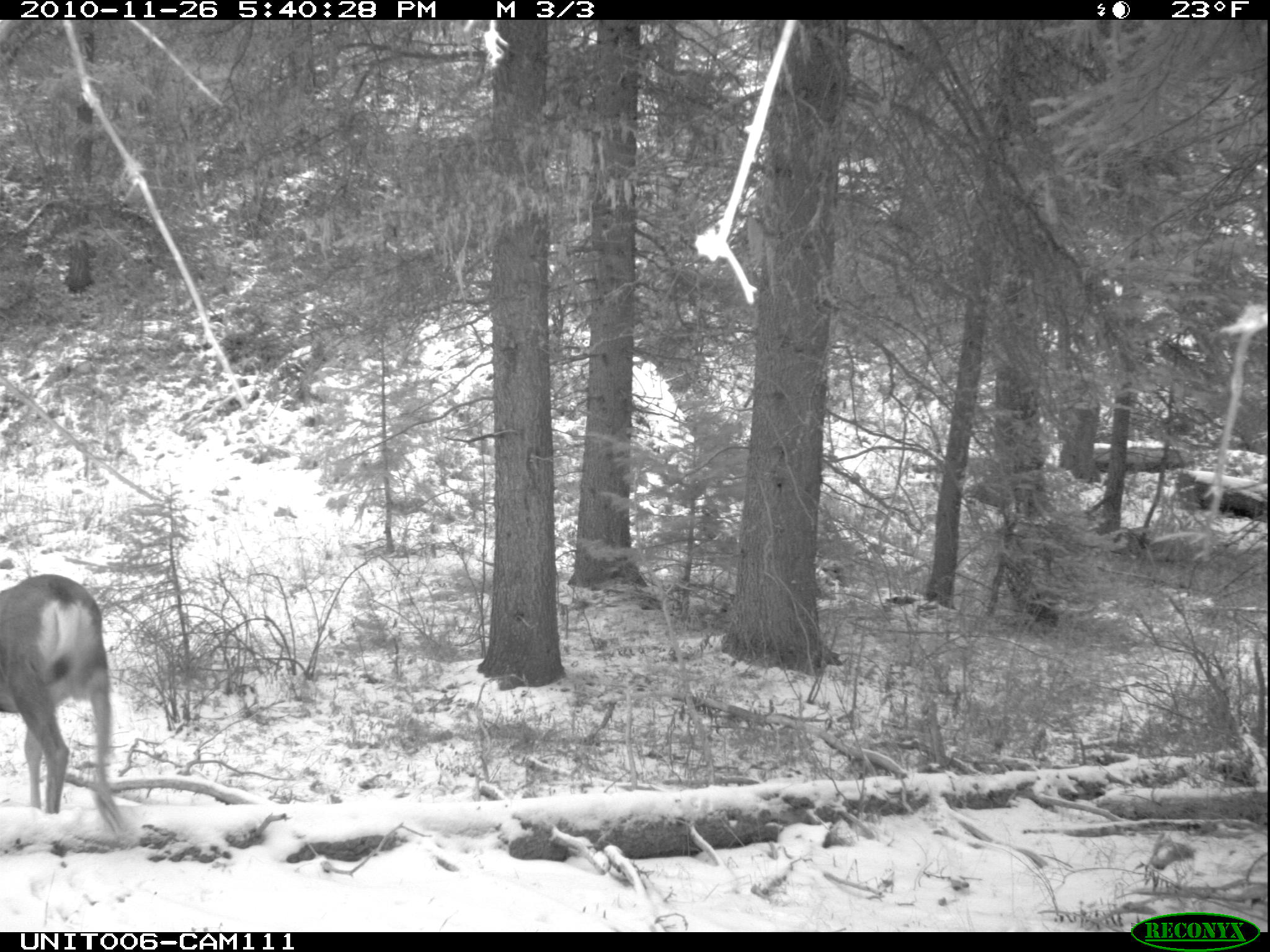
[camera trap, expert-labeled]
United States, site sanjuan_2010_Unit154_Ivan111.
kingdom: Animalia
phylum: Chordata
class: Mammalia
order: Artiodactyla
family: Cervidae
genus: Odocoileus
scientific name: Odocoileus hemionus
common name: mule deer